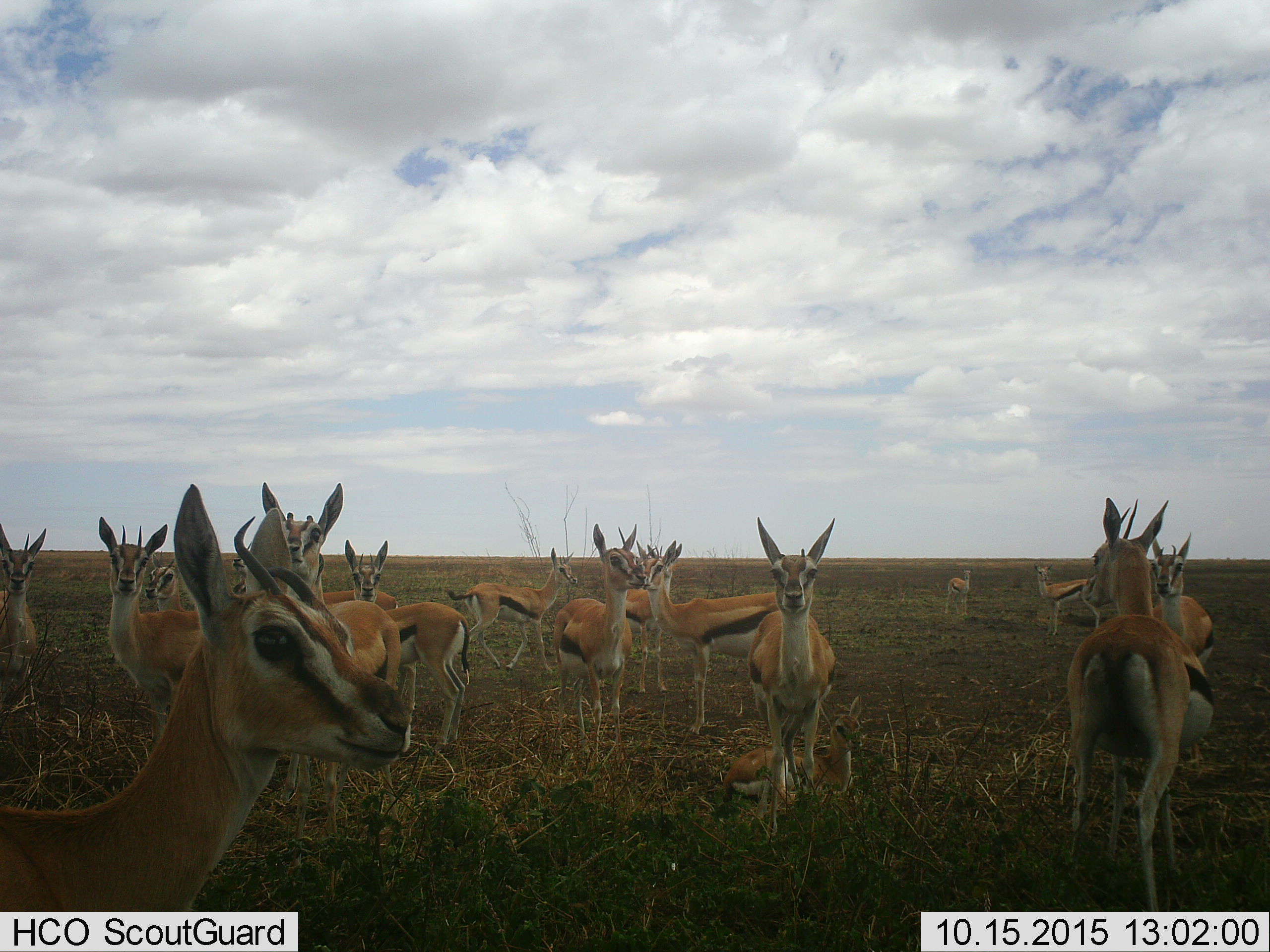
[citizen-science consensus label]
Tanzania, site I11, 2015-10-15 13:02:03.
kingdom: Animalia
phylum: Chordata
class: Mammalia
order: Artiodactyla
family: Bovidae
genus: Eudorcas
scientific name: Eudorcas thomsonii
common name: thomson's gazelle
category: gazellethomsons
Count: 11-50.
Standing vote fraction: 100%.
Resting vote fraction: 43%.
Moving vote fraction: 14%.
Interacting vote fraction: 0%.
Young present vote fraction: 29%.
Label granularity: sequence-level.